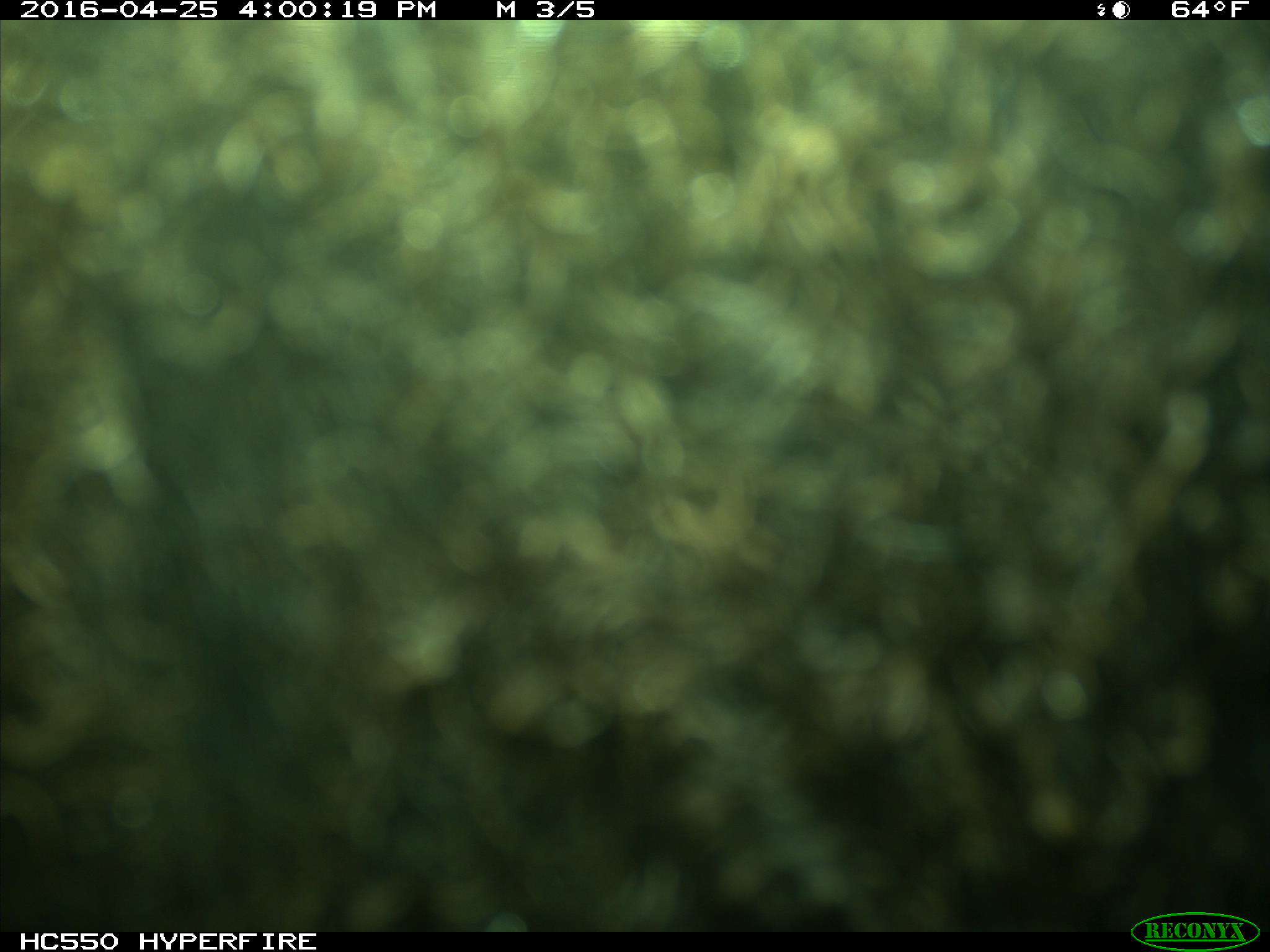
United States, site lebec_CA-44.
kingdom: Animalia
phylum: Chordata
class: Mammalia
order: Artiodactyla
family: Bovidae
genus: Bos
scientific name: Bos taurus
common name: domestic cow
Bos taurus (domestic cow).